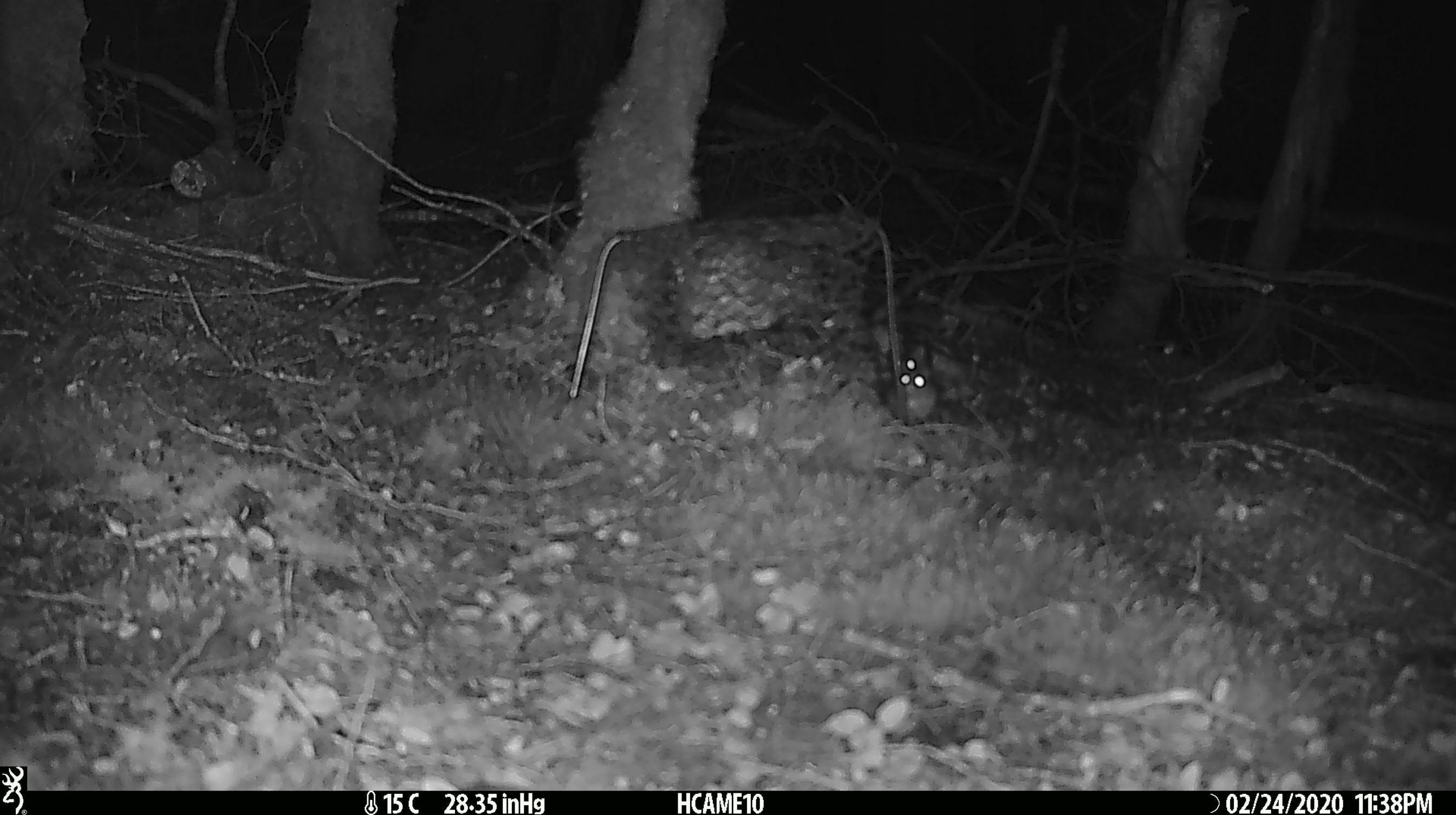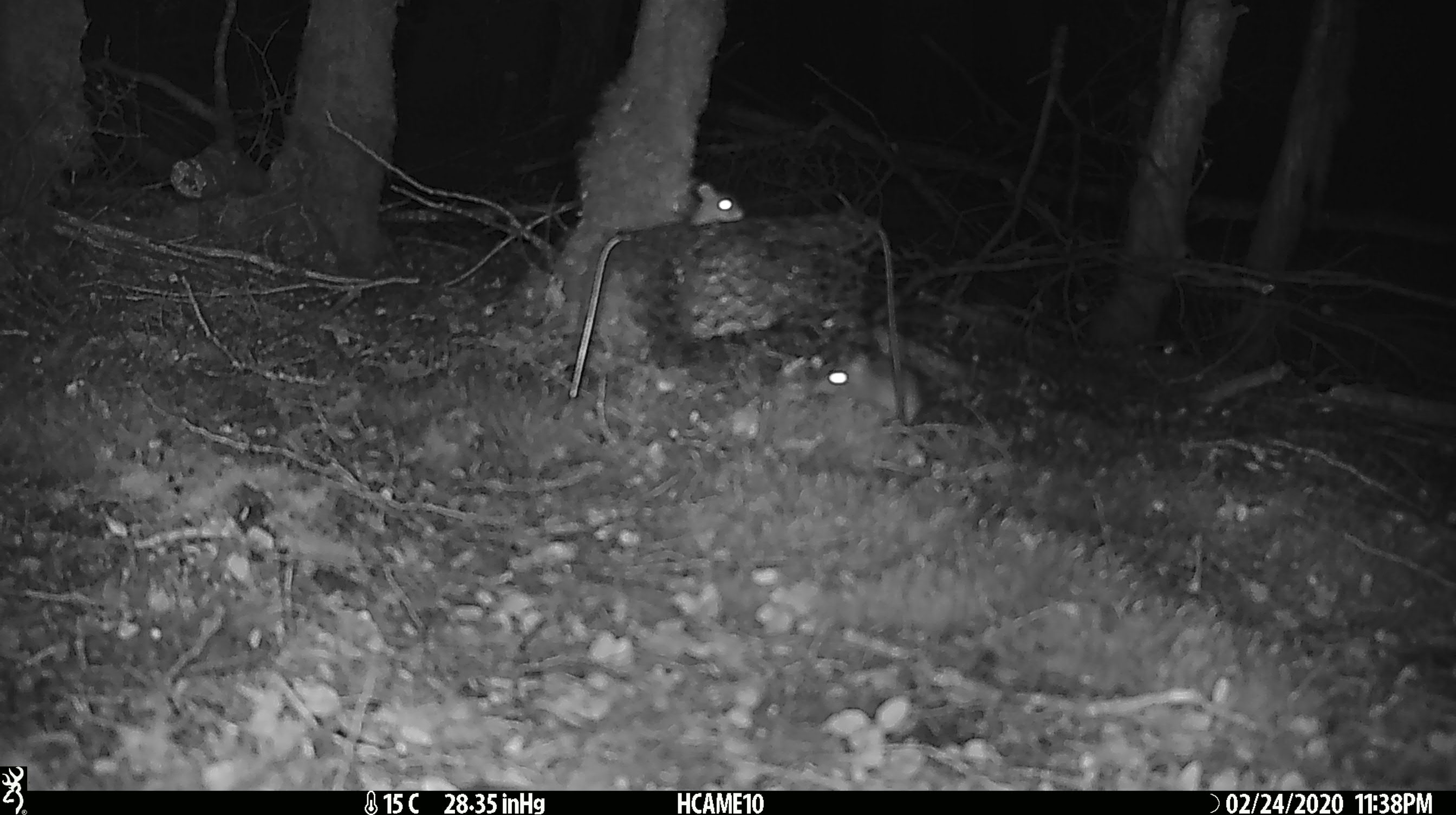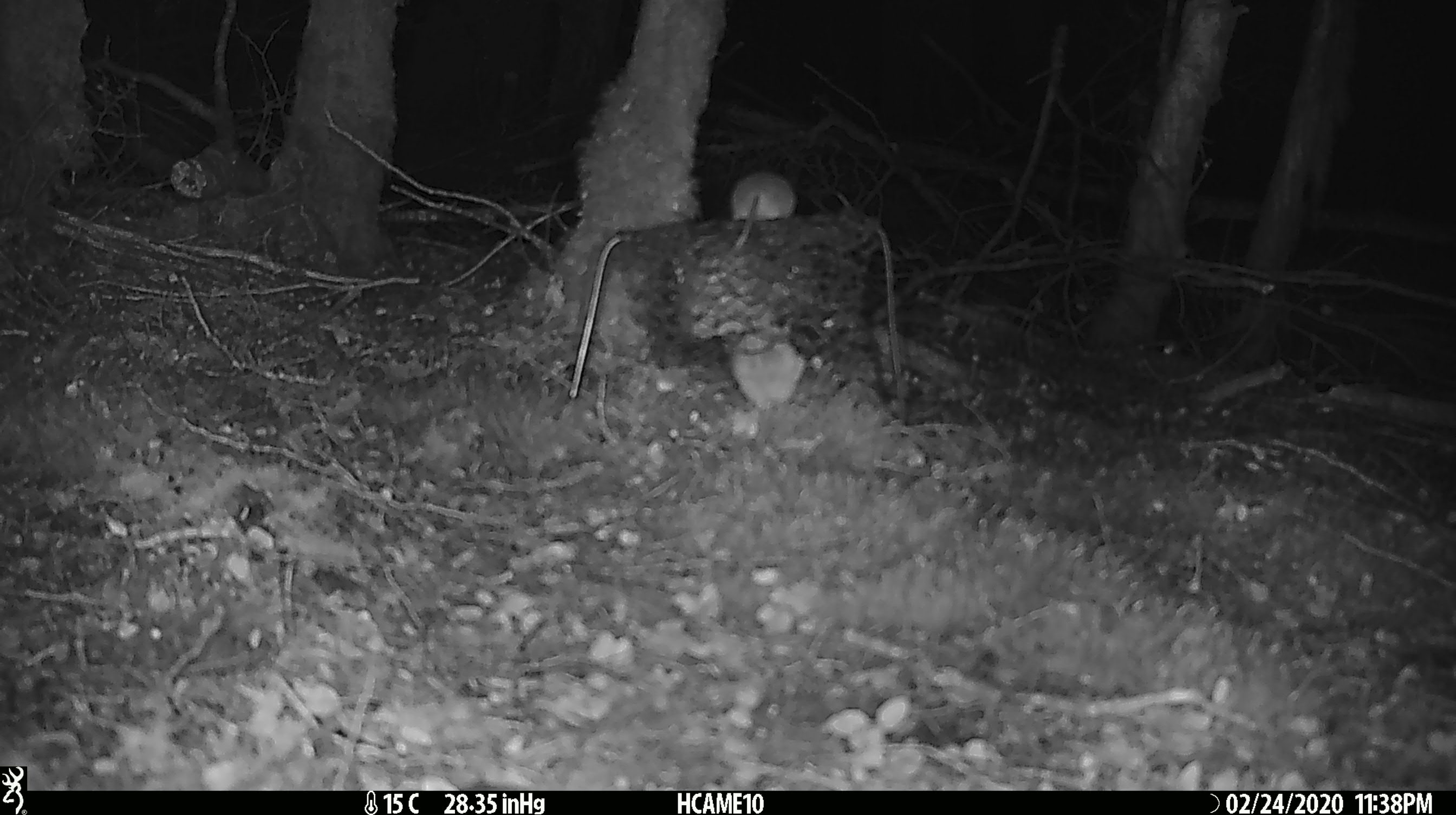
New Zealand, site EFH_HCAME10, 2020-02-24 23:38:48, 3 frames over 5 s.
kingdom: Animalia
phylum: Chordata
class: Mammalia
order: Rodentia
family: Muridae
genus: Mus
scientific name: Mus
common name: mouse